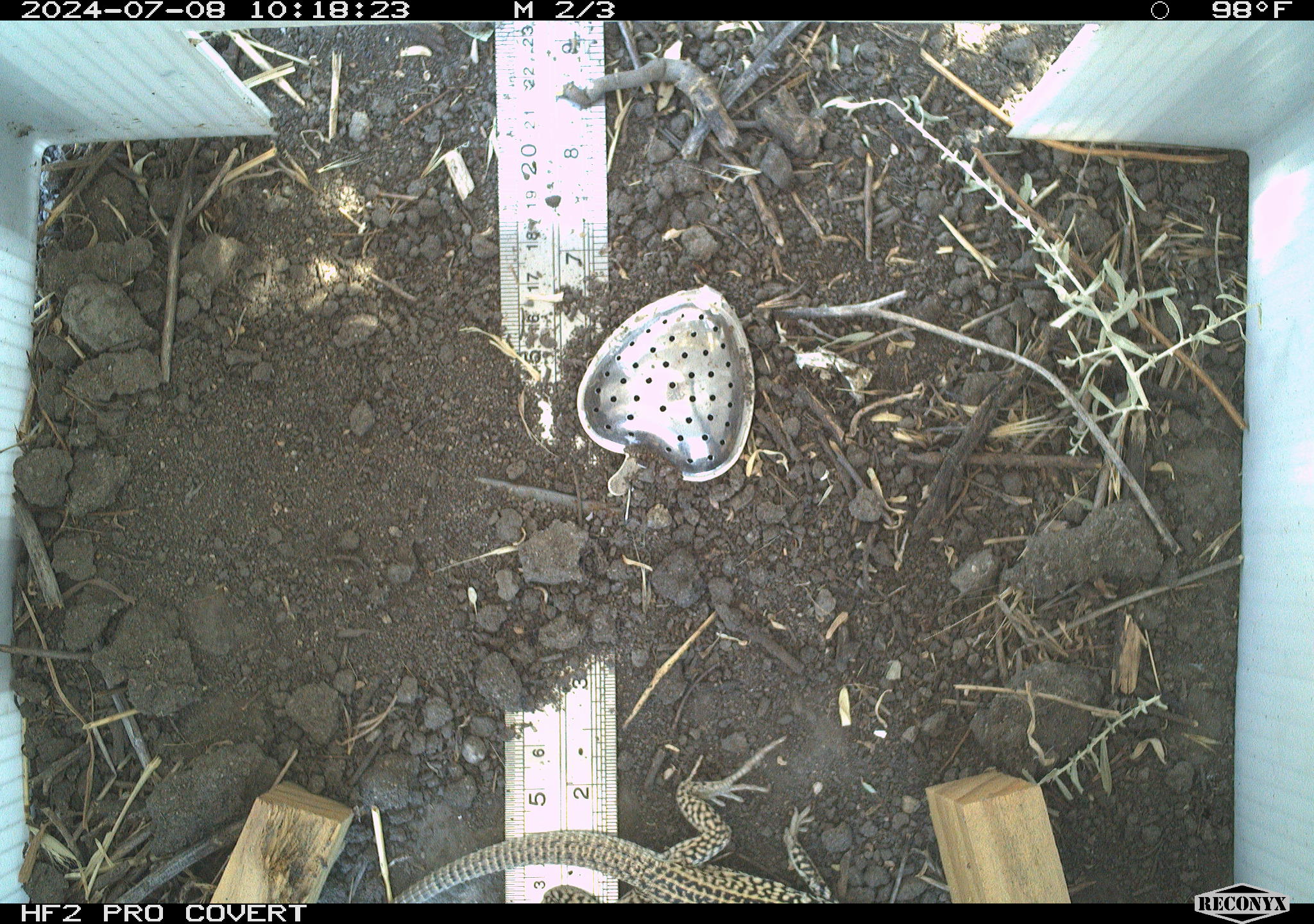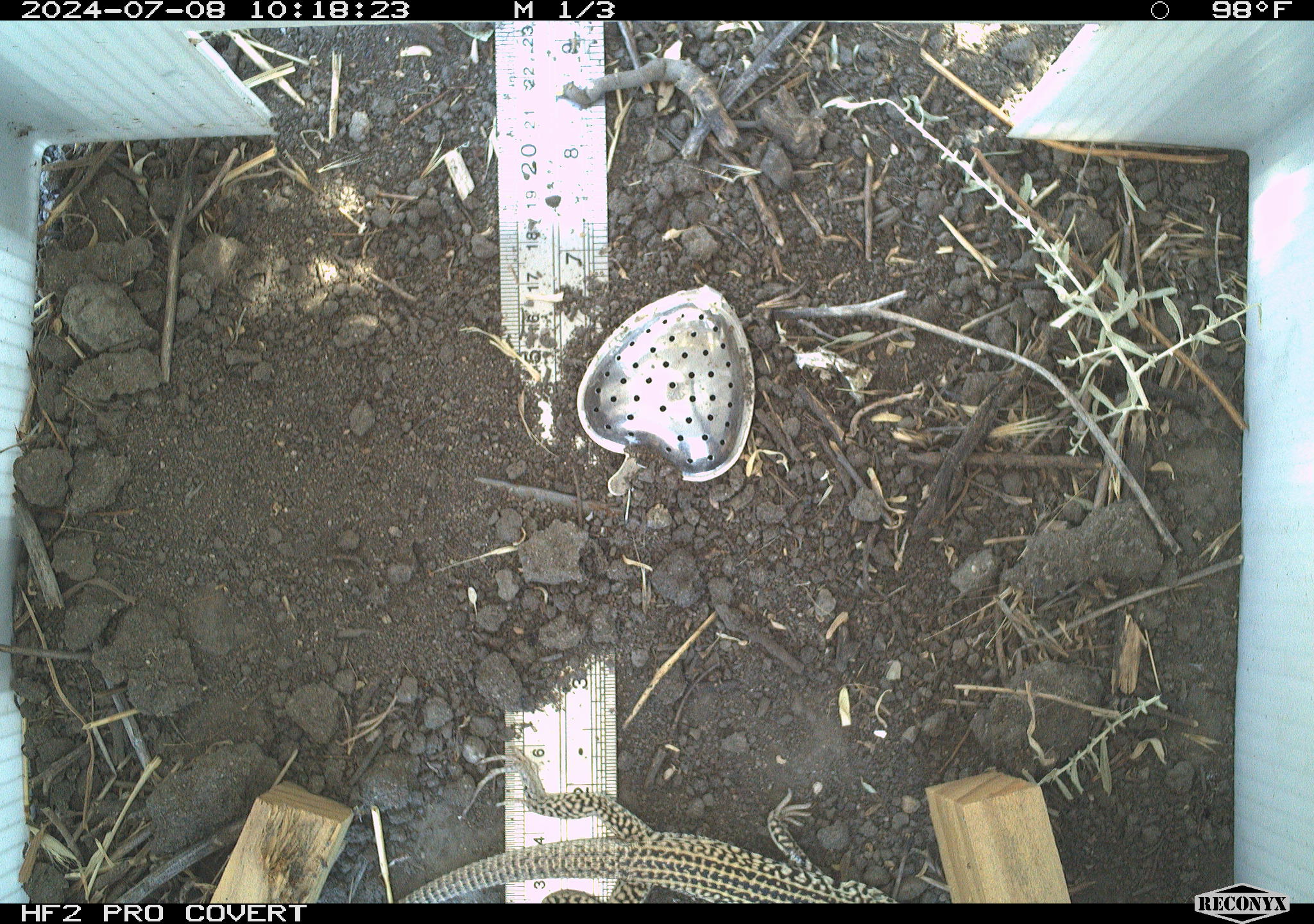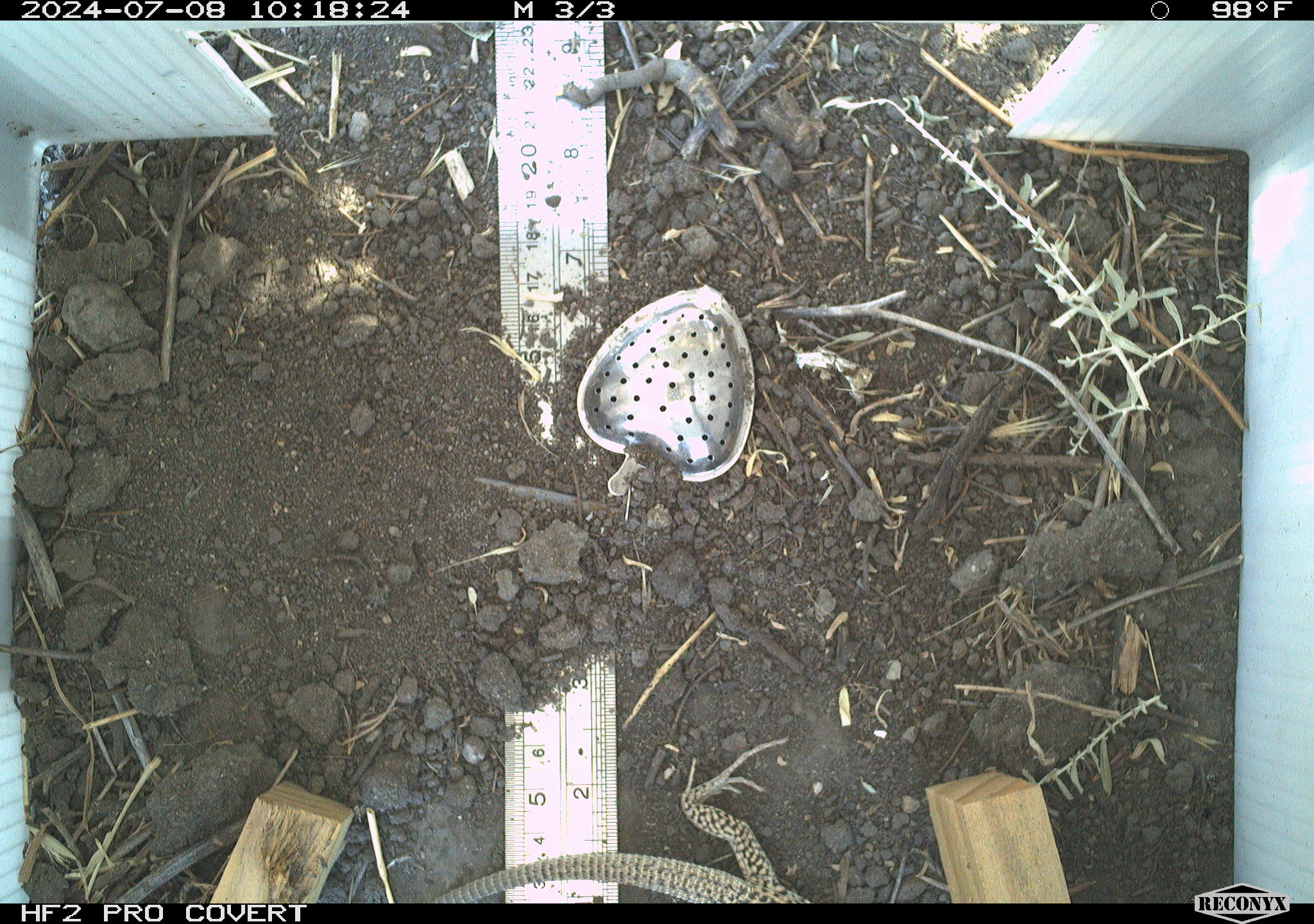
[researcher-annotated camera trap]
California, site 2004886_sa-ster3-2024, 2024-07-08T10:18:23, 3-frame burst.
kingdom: Animalia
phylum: Chordata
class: Reptilia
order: Squamata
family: Teiidae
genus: Aspidoscelis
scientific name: Aspidoscelis tigris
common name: western whiptail